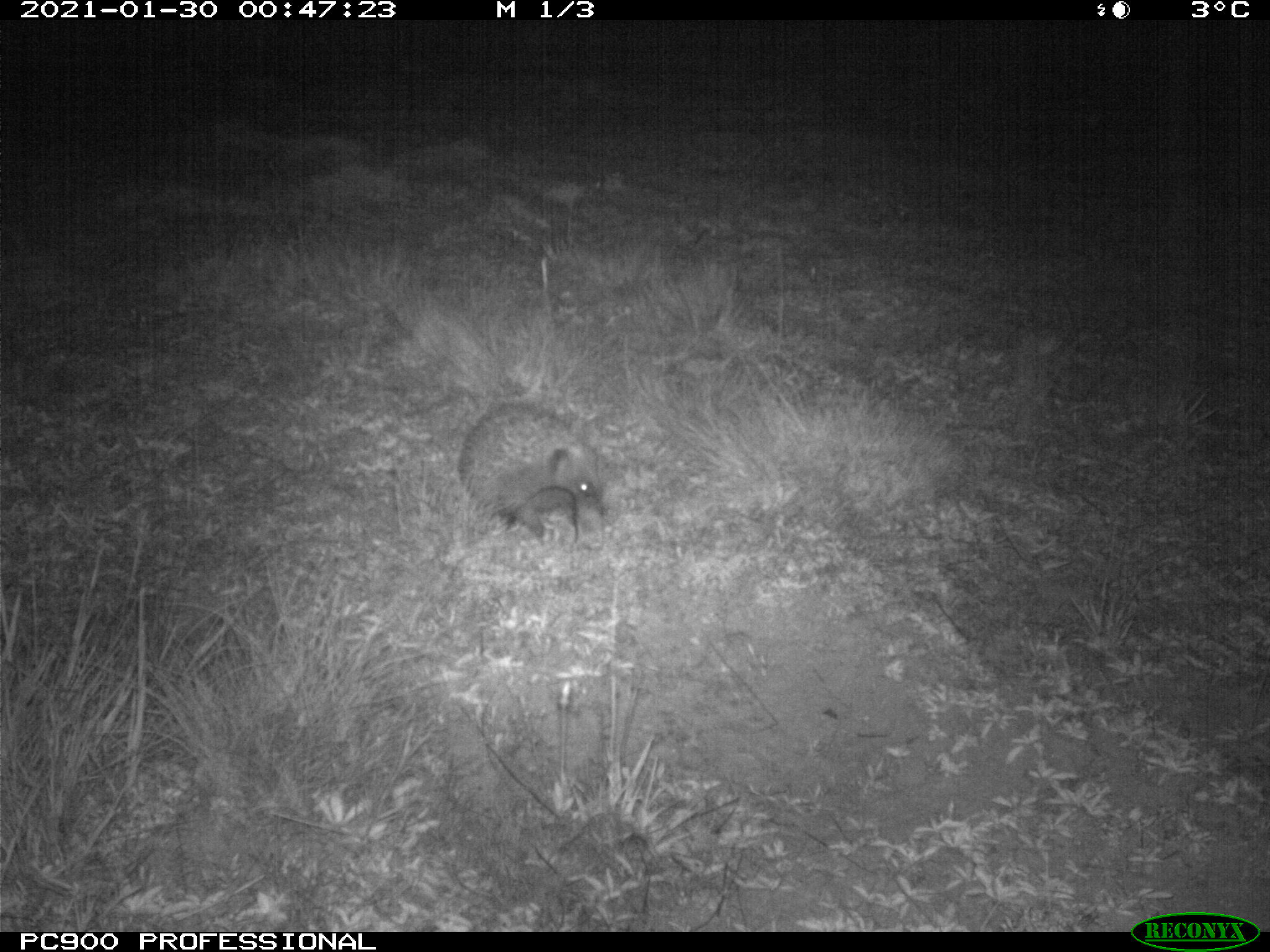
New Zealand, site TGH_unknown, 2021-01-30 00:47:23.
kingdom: Animalia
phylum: Chordata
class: Mammalia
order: Eulipotyphla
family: Erinaceidae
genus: Erinaceus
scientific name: Erinaceus europaeus europaeus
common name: european hedgehog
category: hedgehog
Hedgehog (european hedgehog) (Erinaceus europaeus europaeus).